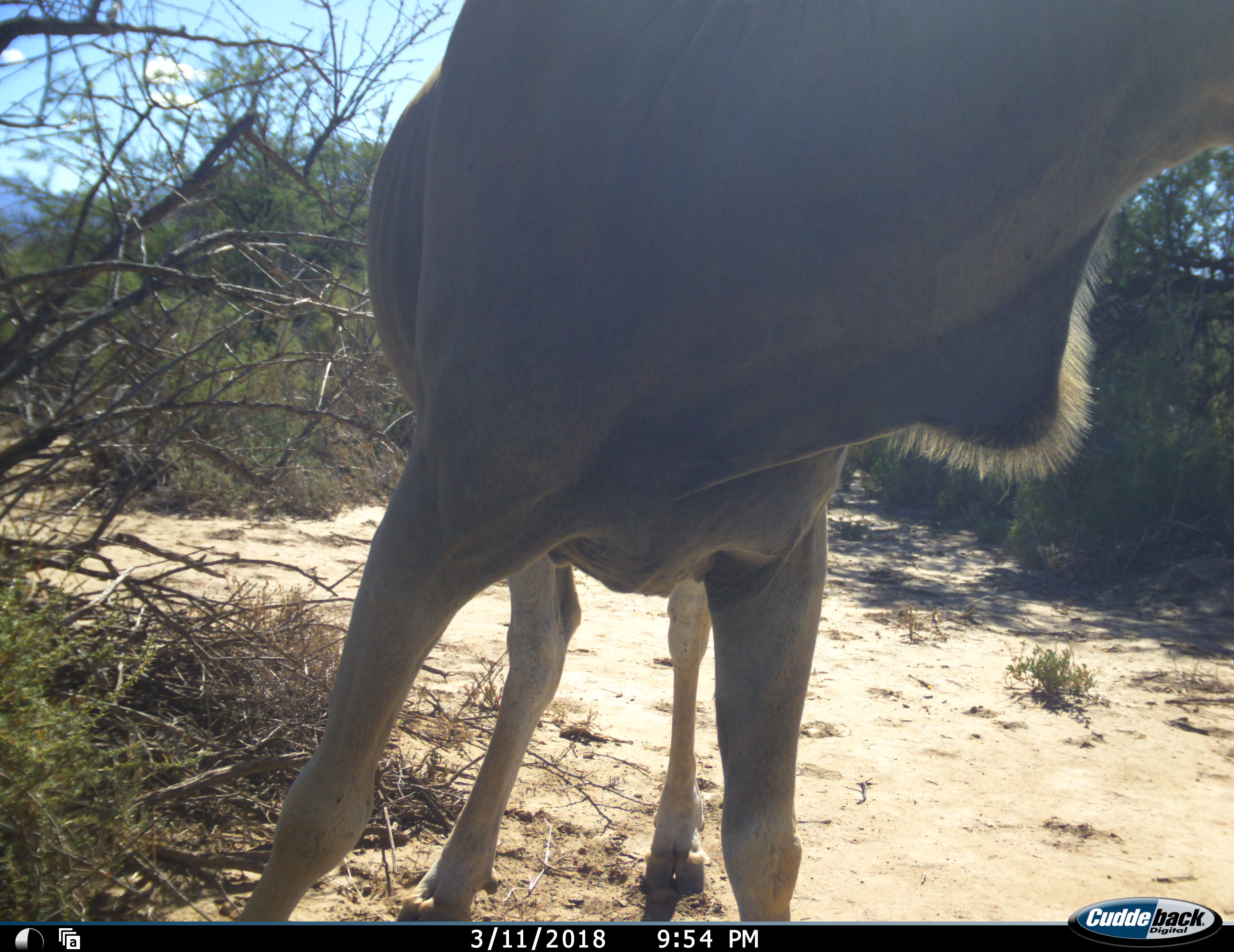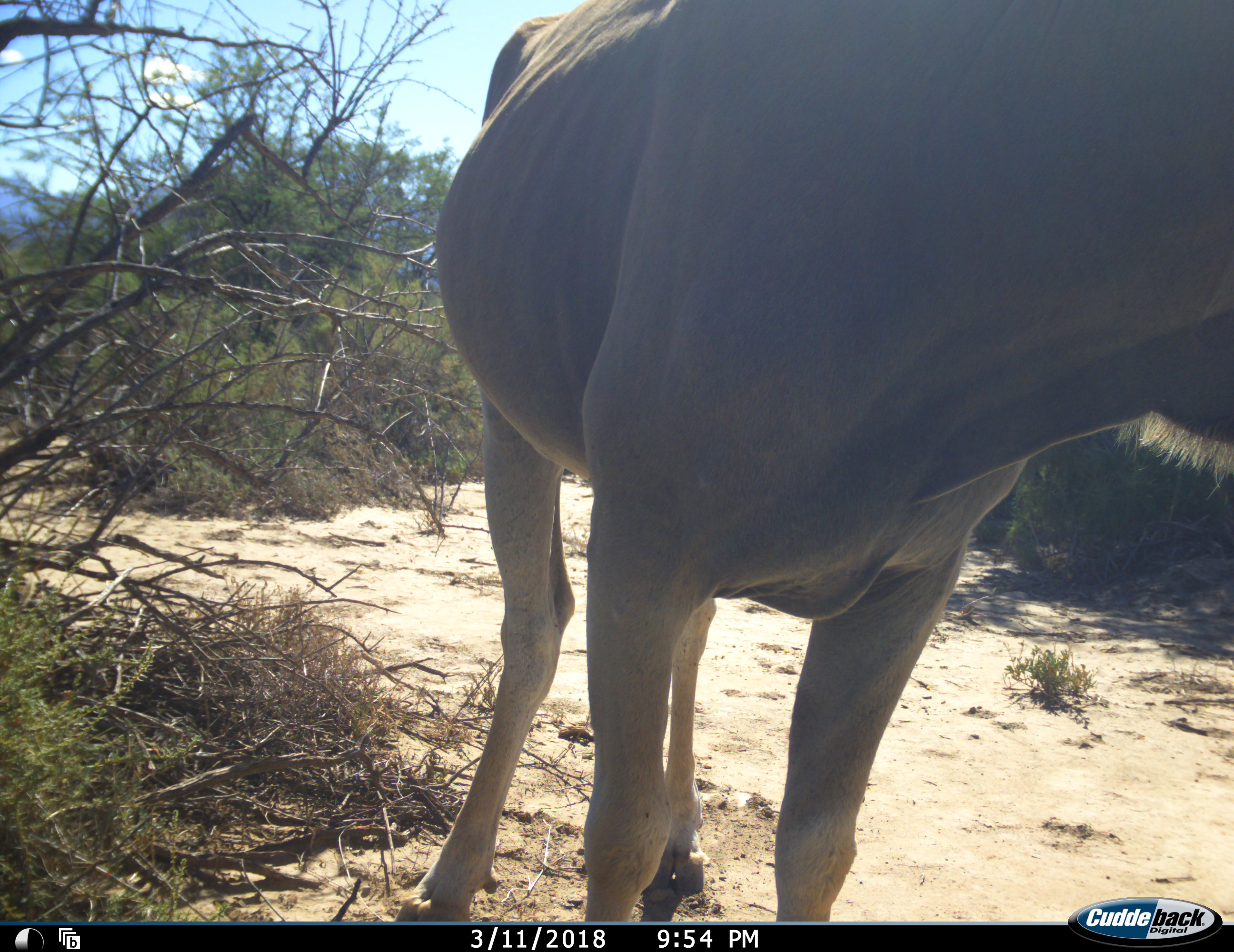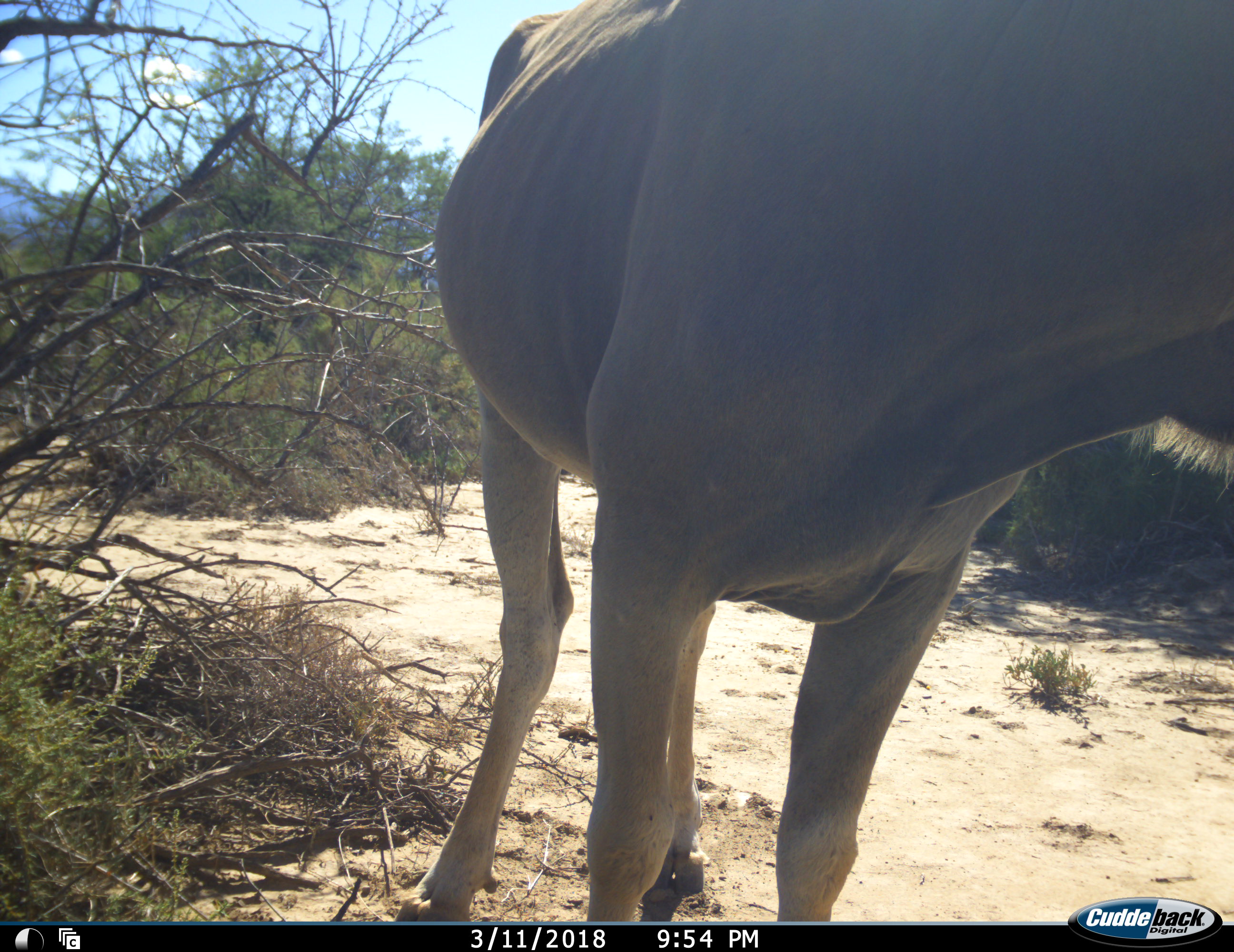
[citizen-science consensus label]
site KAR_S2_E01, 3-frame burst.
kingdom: Animalia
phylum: Chordata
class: Mammalia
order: Artiodactyla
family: Bovidae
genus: Tragelaphus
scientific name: Tragelaphus oryx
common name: eland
Eland (Tragelaphus oryx), count 1. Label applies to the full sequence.